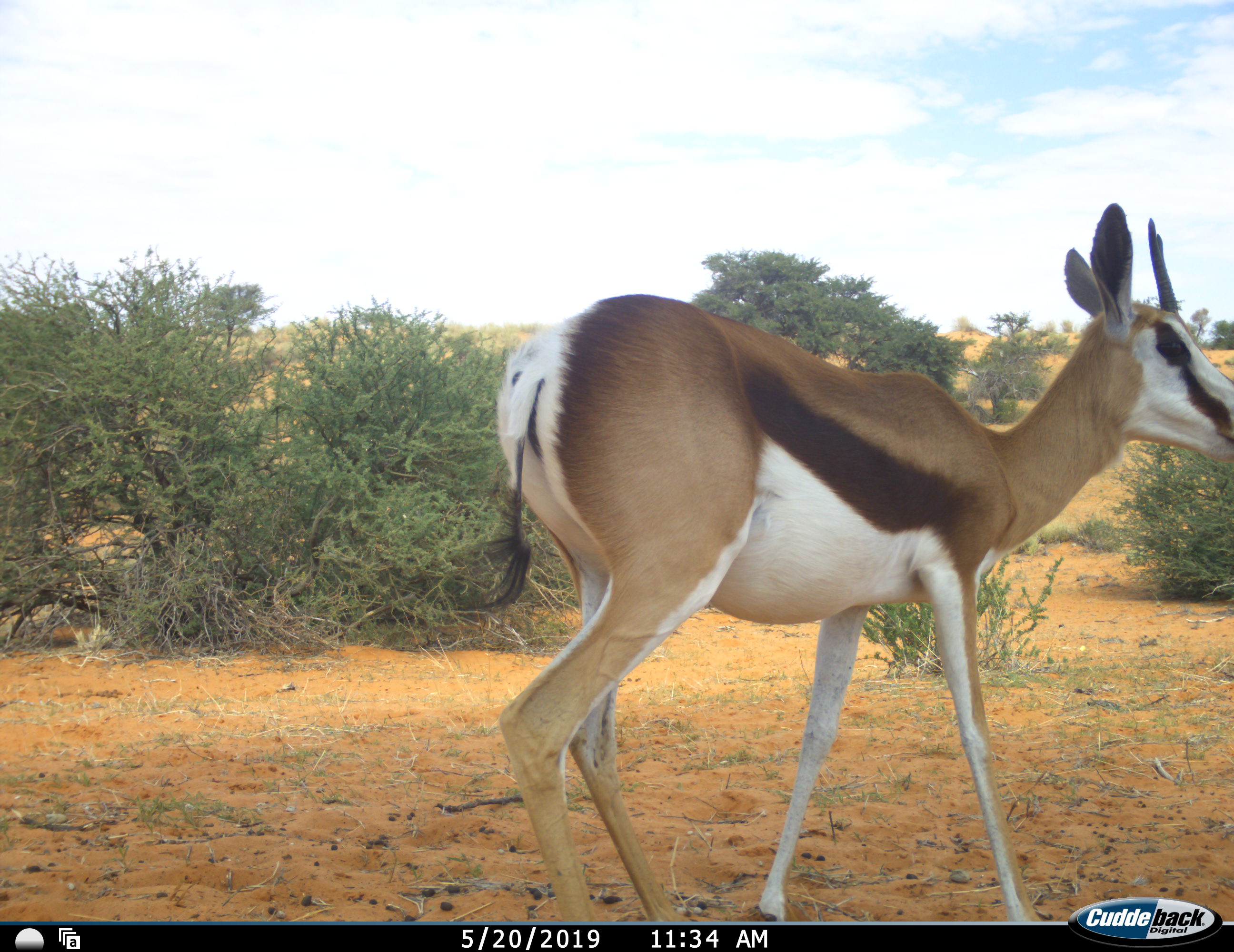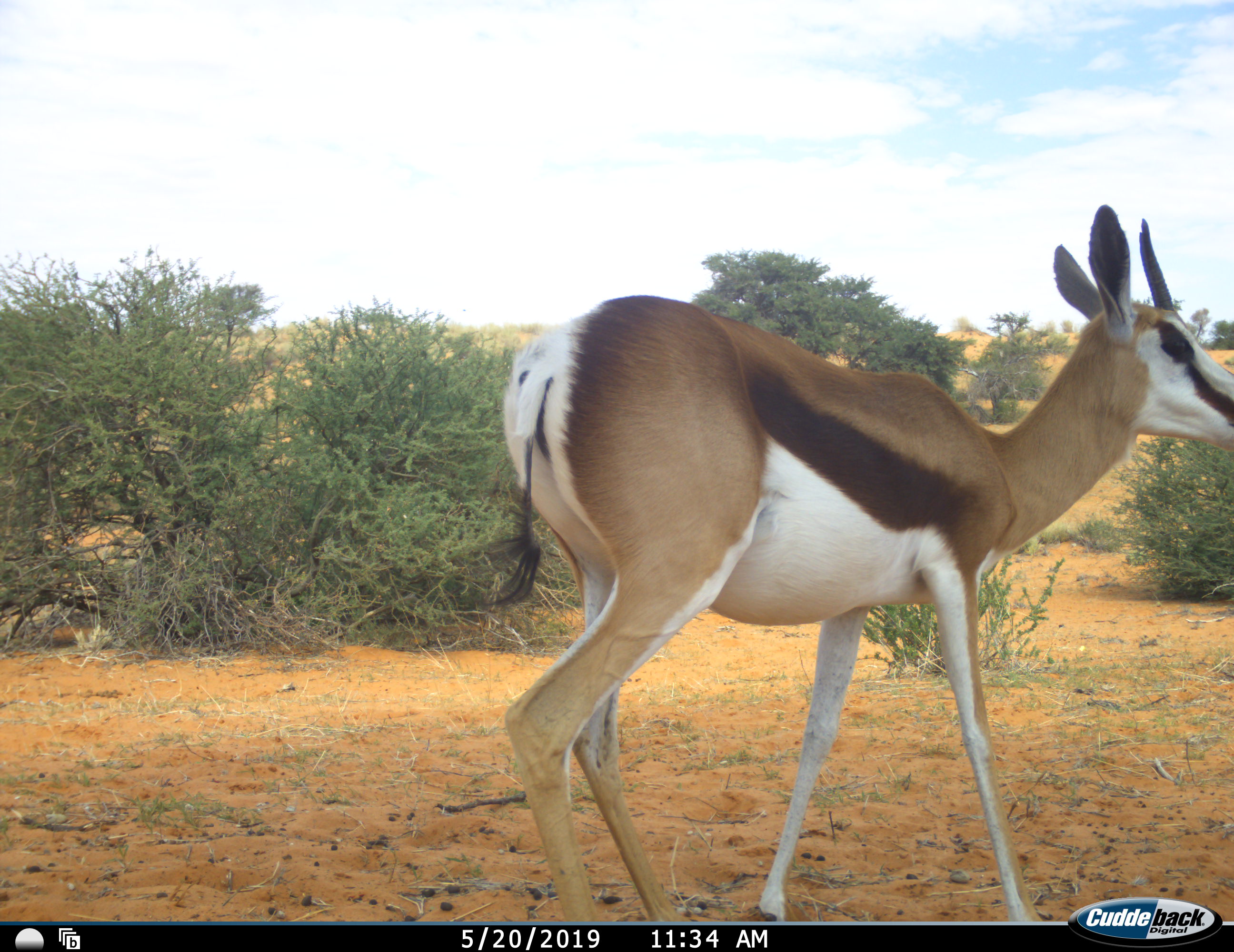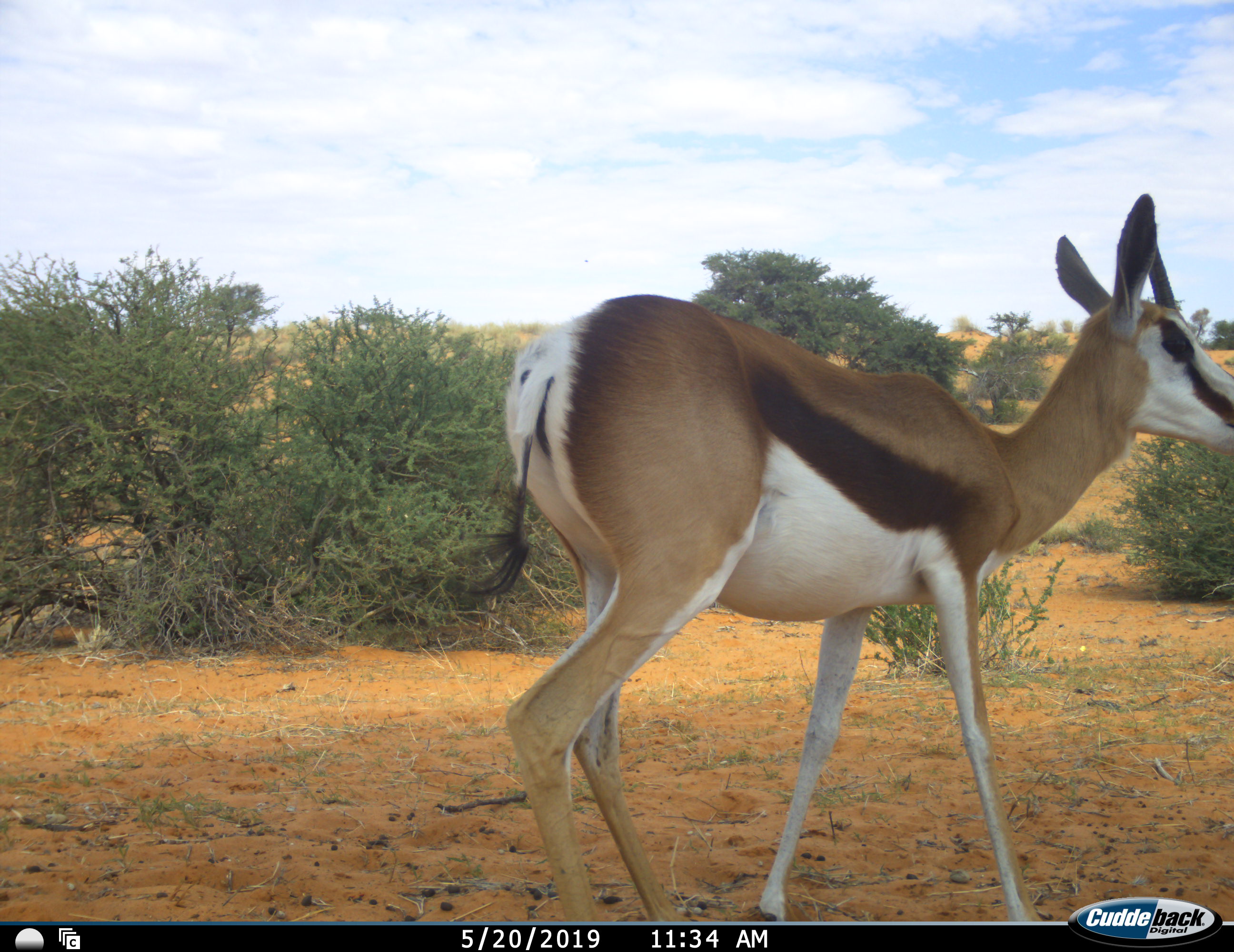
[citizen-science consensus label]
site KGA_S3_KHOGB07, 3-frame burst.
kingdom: Animalia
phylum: Chordata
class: Mammalia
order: Artiodactyla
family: Bovidae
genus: Antidorcas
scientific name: Antidorcas marsupialis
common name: springbok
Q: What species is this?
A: Springbok (Antidorcas marsupialis).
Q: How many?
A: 1.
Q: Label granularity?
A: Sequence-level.